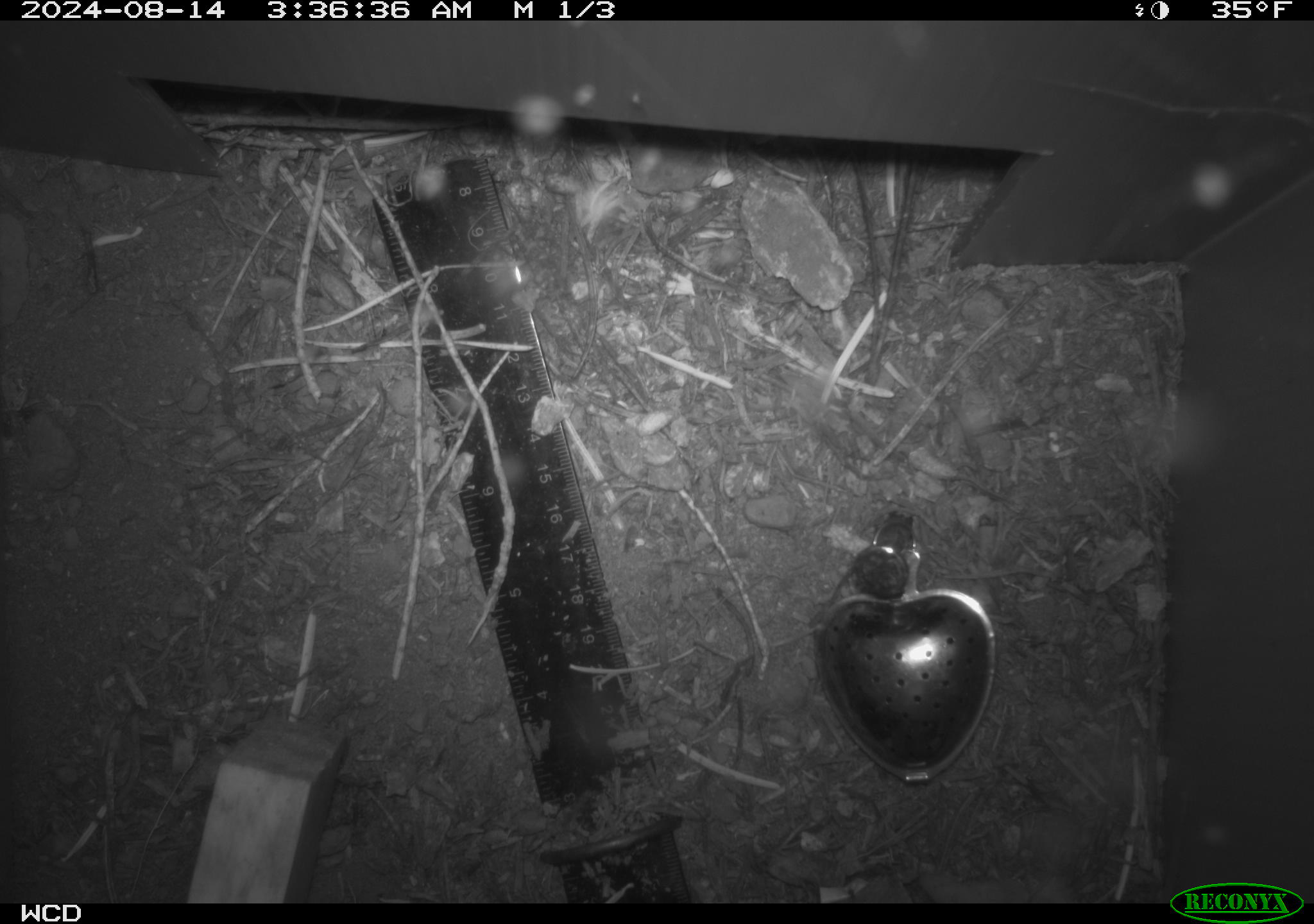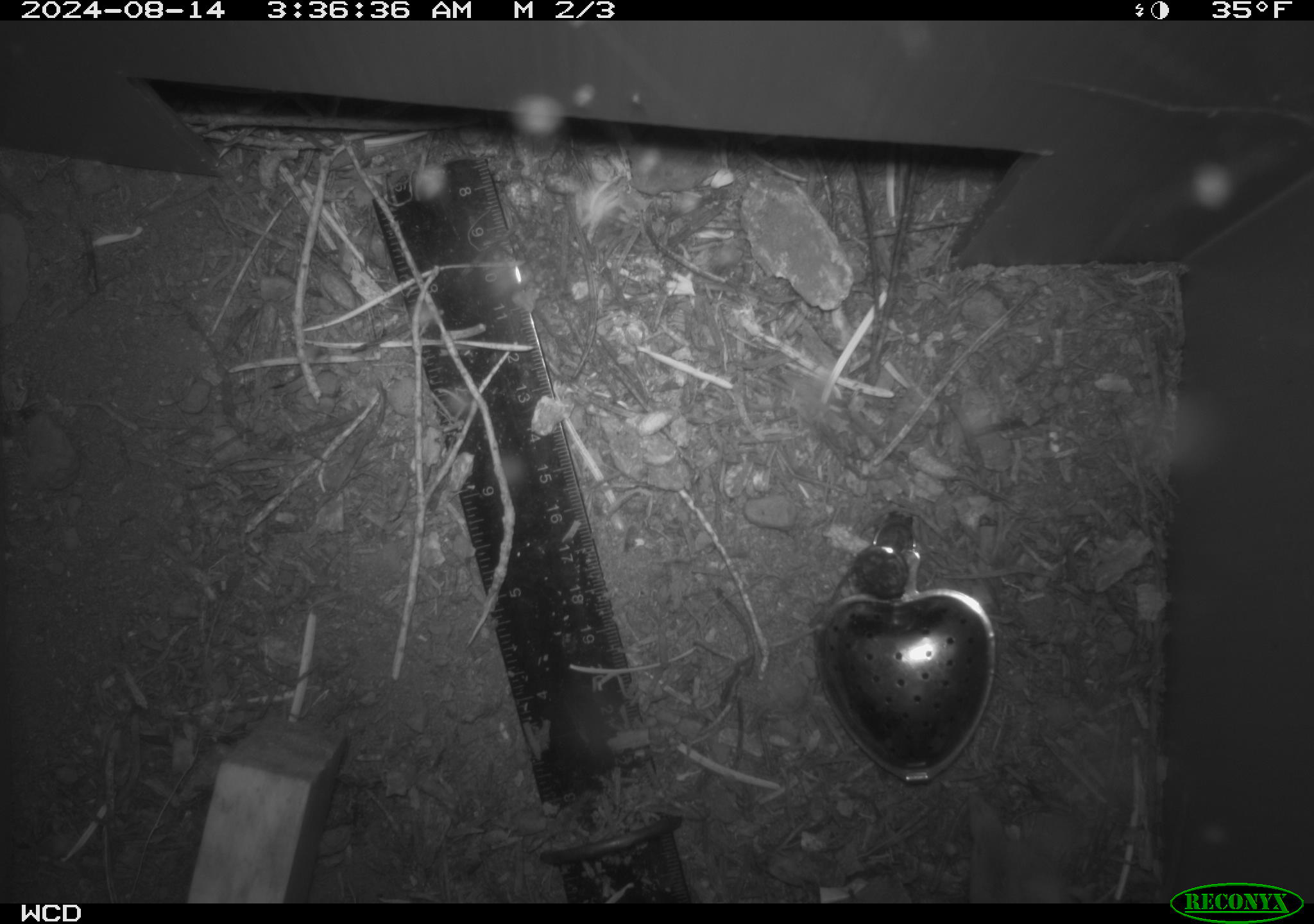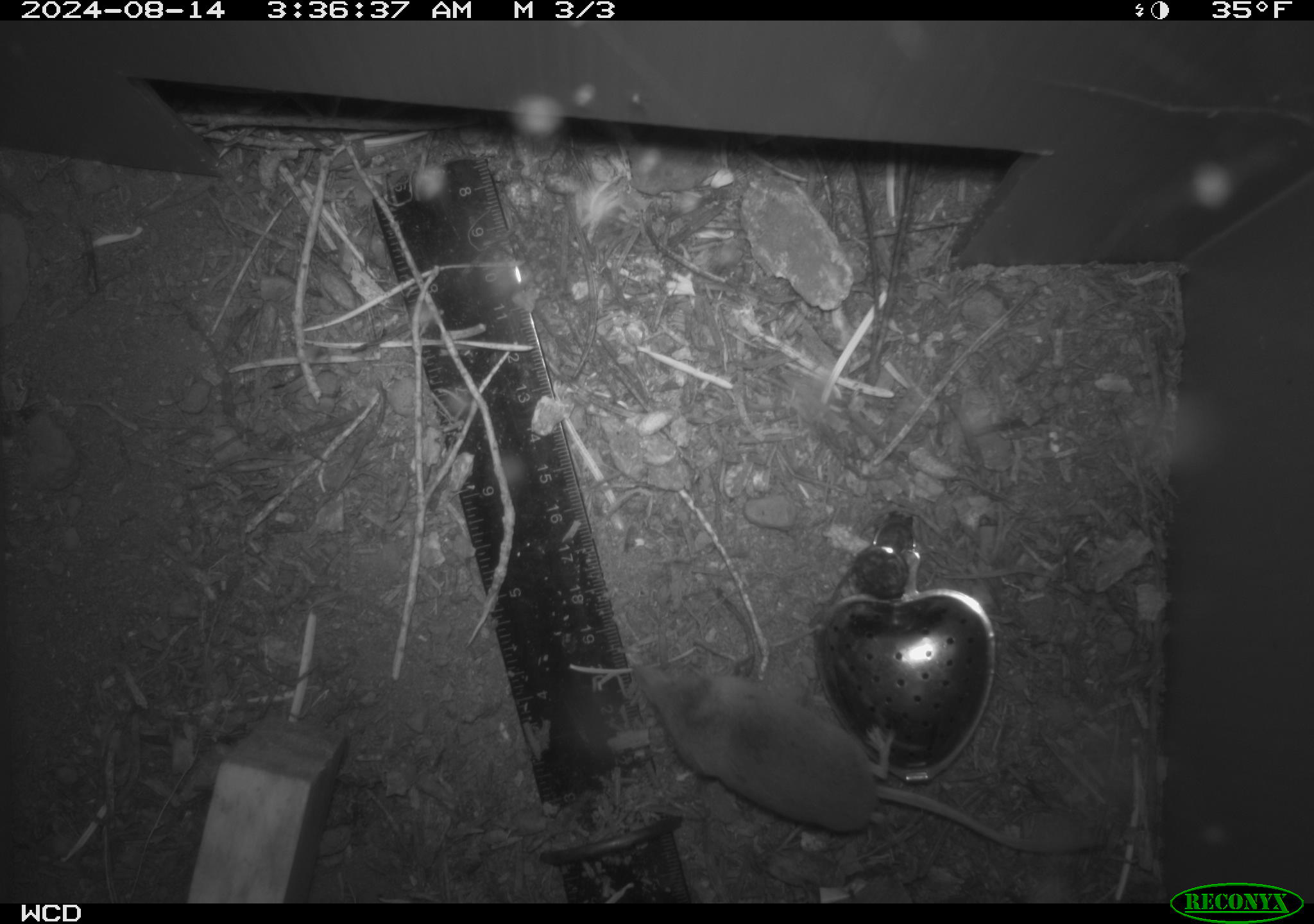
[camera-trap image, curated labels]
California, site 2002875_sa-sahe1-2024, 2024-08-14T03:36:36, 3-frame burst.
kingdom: Animalia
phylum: Chordata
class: Mammalia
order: Eulipotyphla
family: Soricidae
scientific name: Soricidae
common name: shrews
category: soricidae family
Soricidae family (shrews) (Soricidae).